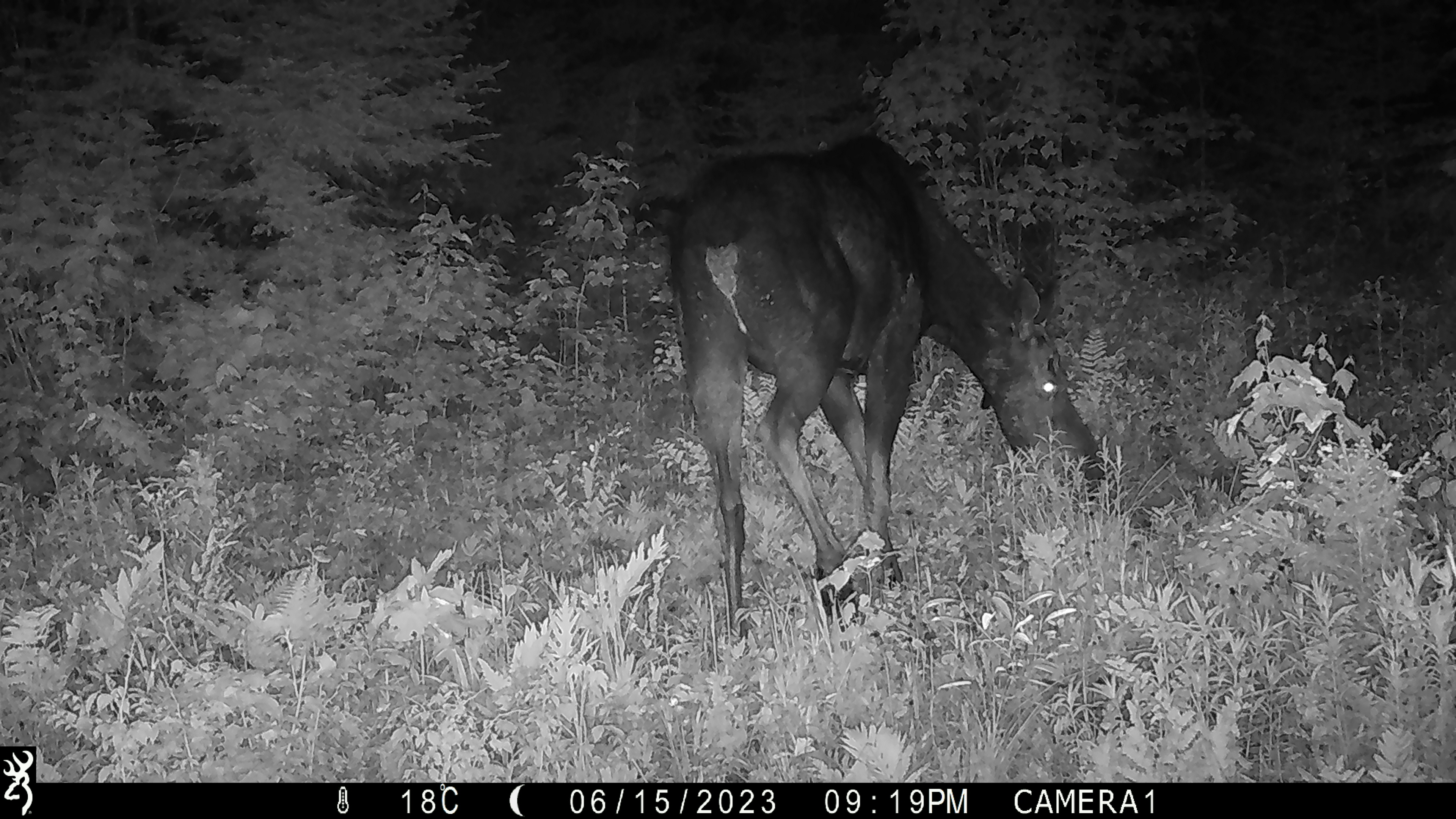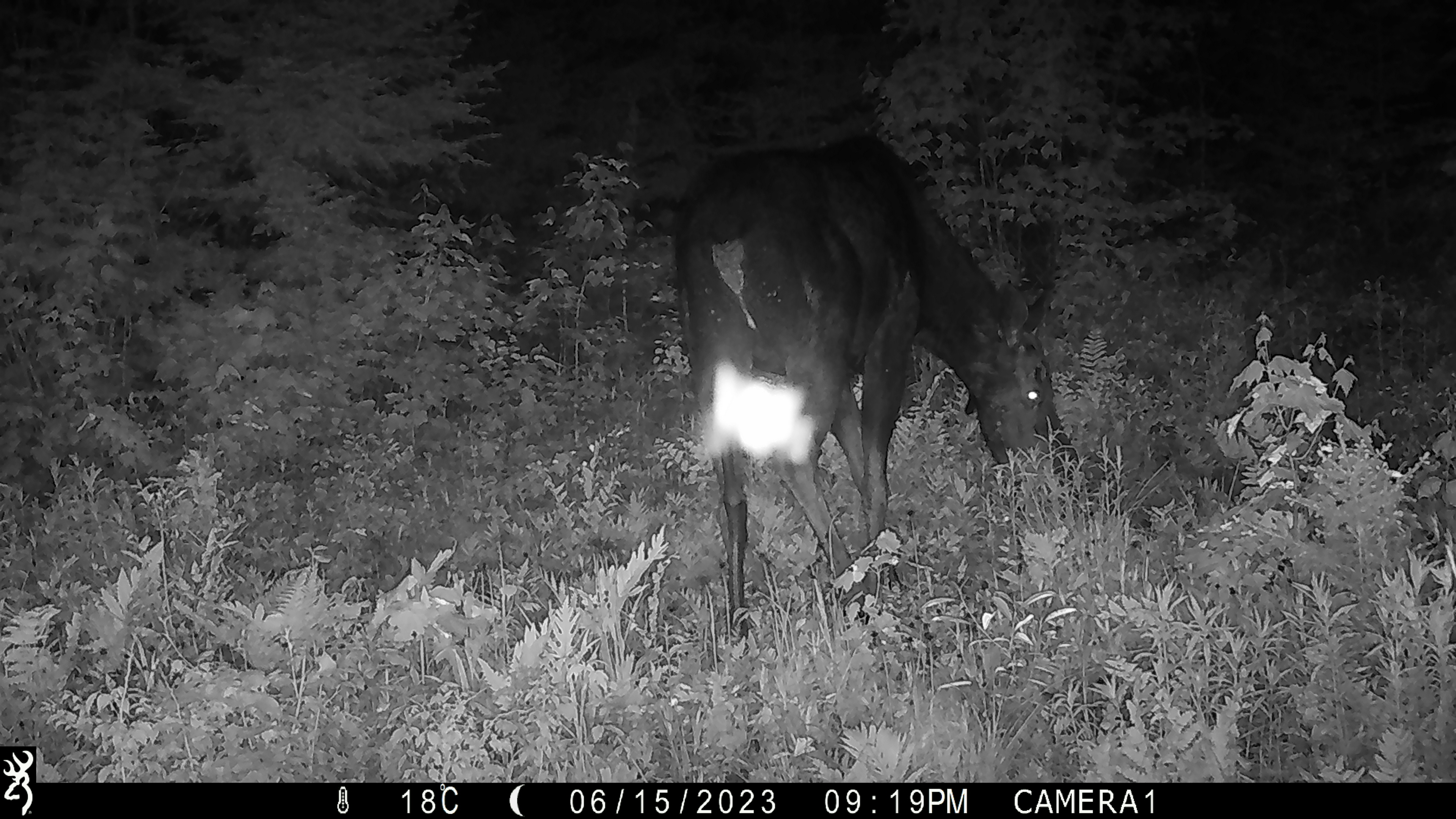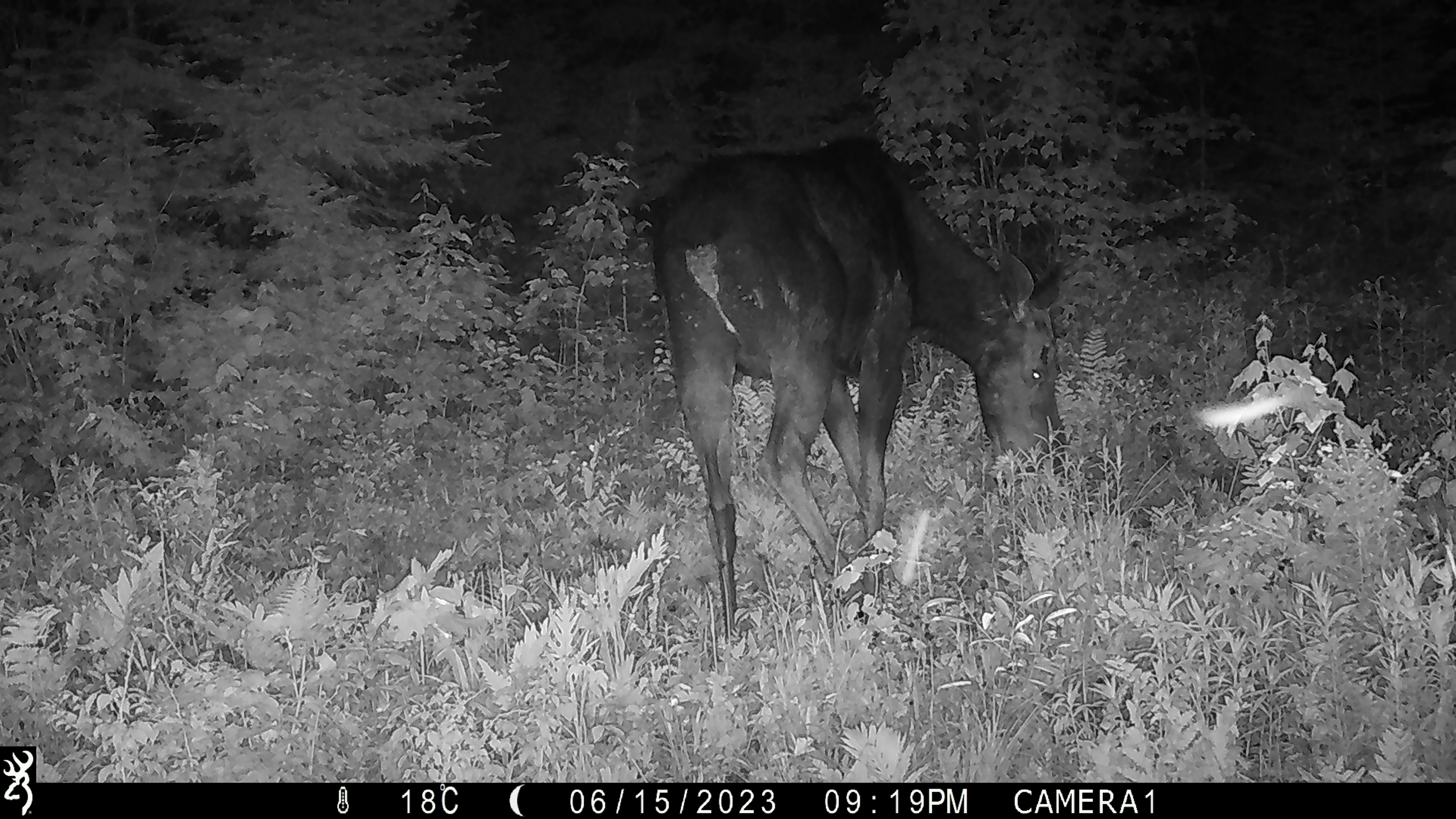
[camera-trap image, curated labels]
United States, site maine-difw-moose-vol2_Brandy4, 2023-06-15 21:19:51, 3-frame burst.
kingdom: Animalia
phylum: Chordata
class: Mammalia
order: Artiodactyla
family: Cervidae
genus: Alces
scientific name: Alces alces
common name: moose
Moose (Alces alces).